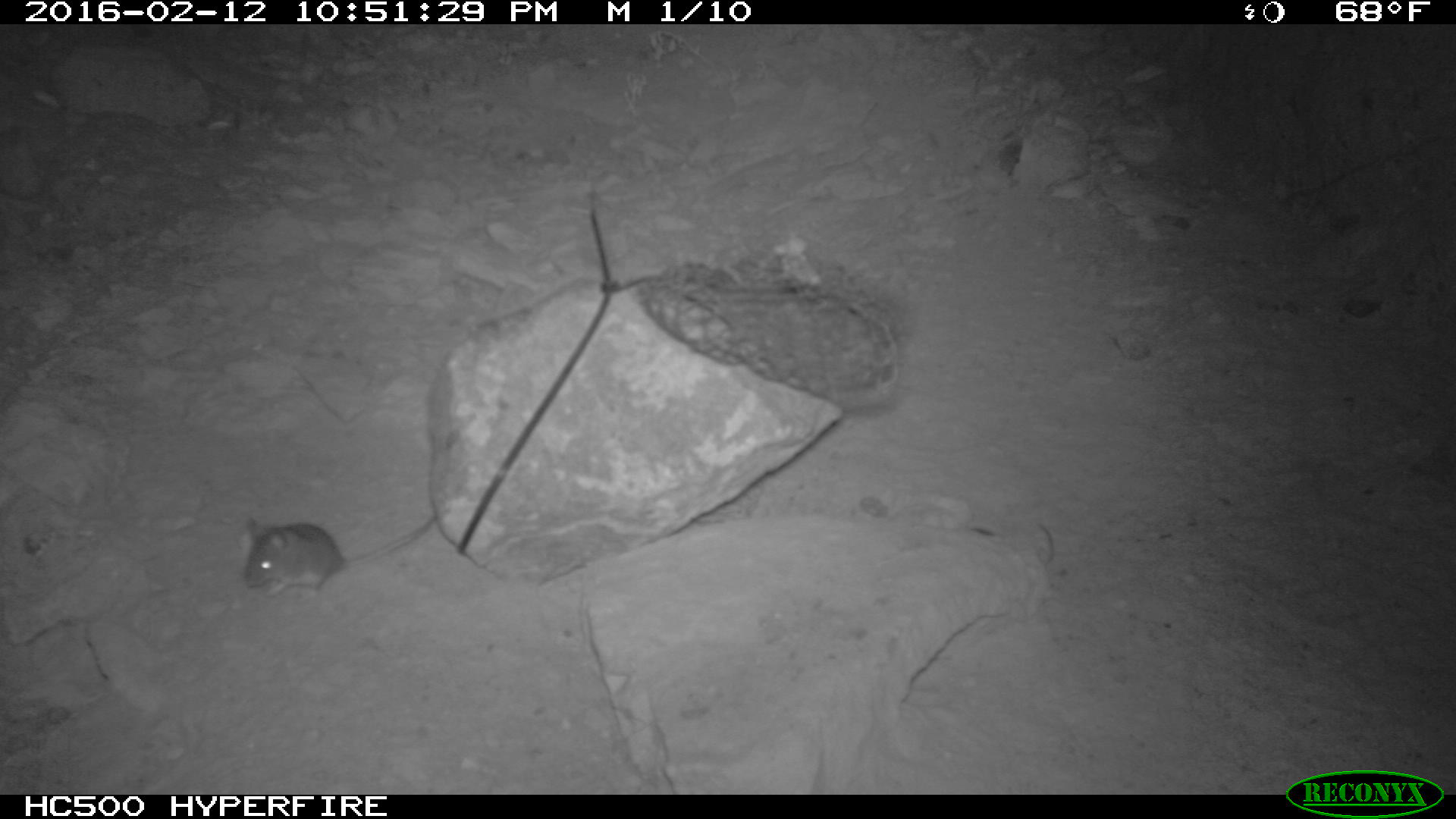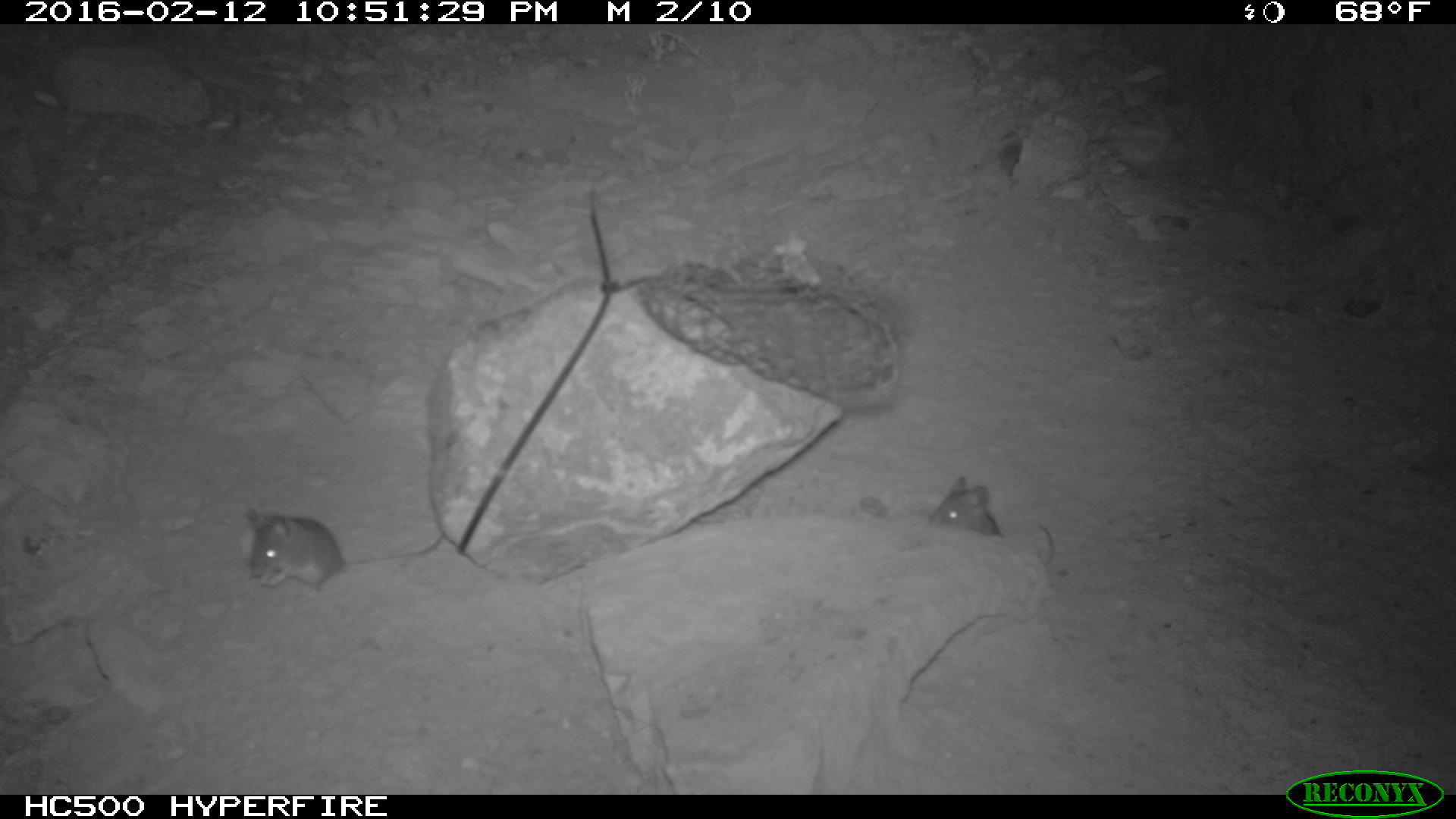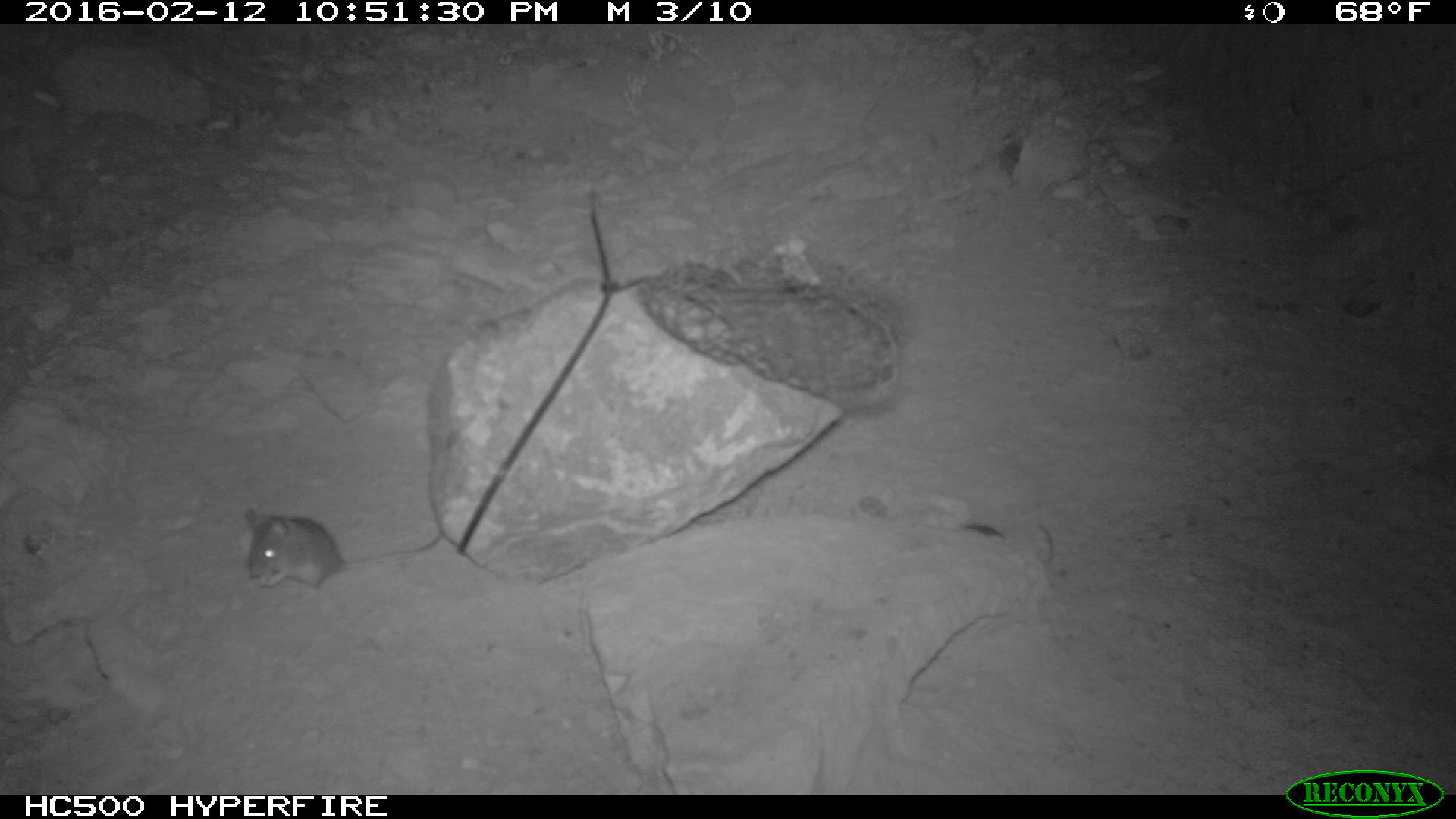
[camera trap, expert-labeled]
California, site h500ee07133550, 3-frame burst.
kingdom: Animalia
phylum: Chordata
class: Mammalia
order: Rodentia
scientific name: Rodentia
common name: rodent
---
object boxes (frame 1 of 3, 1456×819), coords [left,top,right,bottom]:
rodent: [245,516,435,601]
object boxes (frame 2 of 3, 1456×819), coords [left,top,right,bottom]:
rodent: [243,507,444,590]; [927,476,1054,568]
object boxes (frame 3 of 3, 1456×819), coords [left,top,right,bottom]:
rodent: [245,508,443,600]